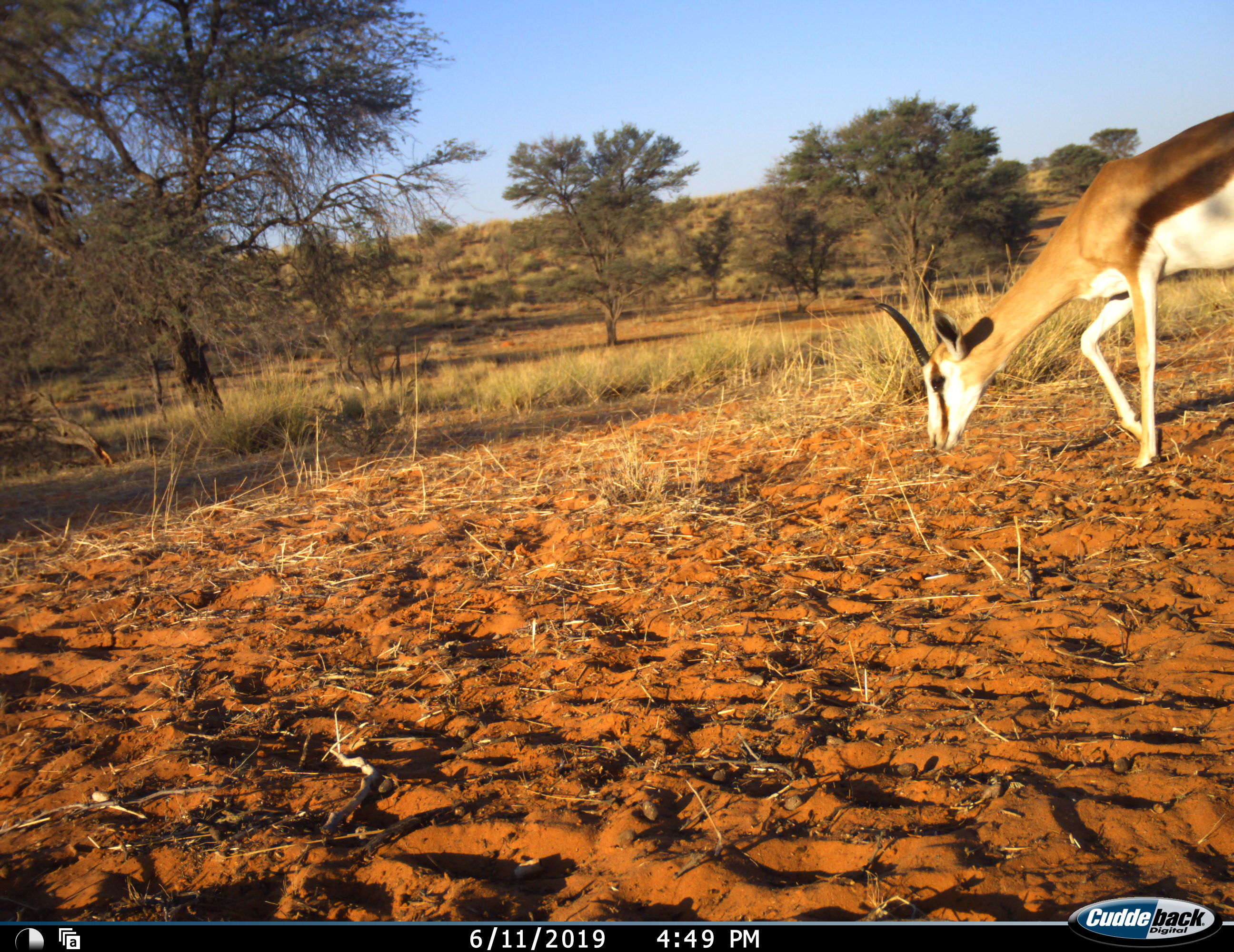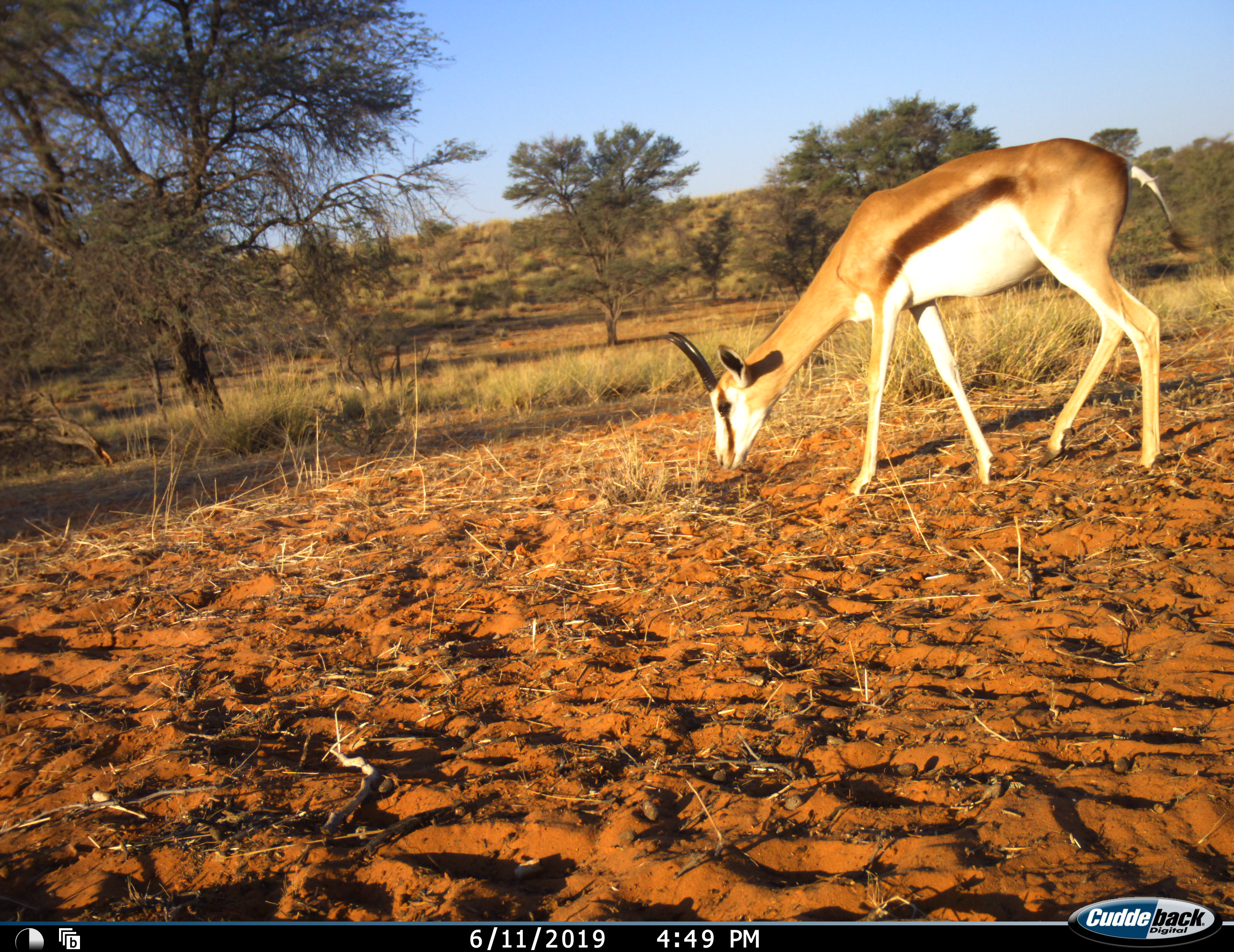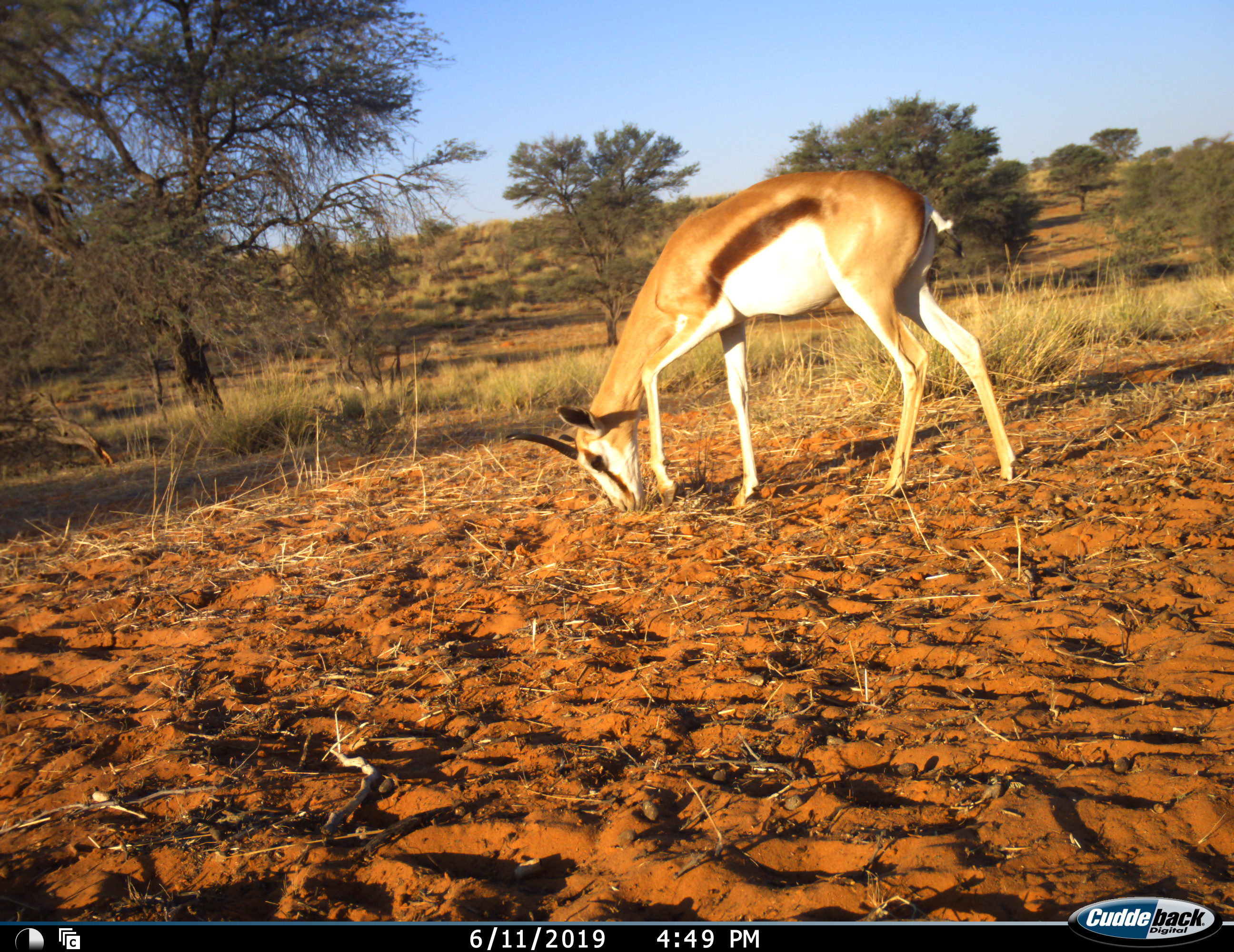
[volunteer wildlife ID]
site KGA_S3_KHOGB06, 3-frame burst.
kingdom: Animalia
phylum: Chordata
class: Mammalia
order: Artiodactyla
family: Bovidae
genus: Antidorcas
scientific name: Antidorcas marsupialis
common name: springbok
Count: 1.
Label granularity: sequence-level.